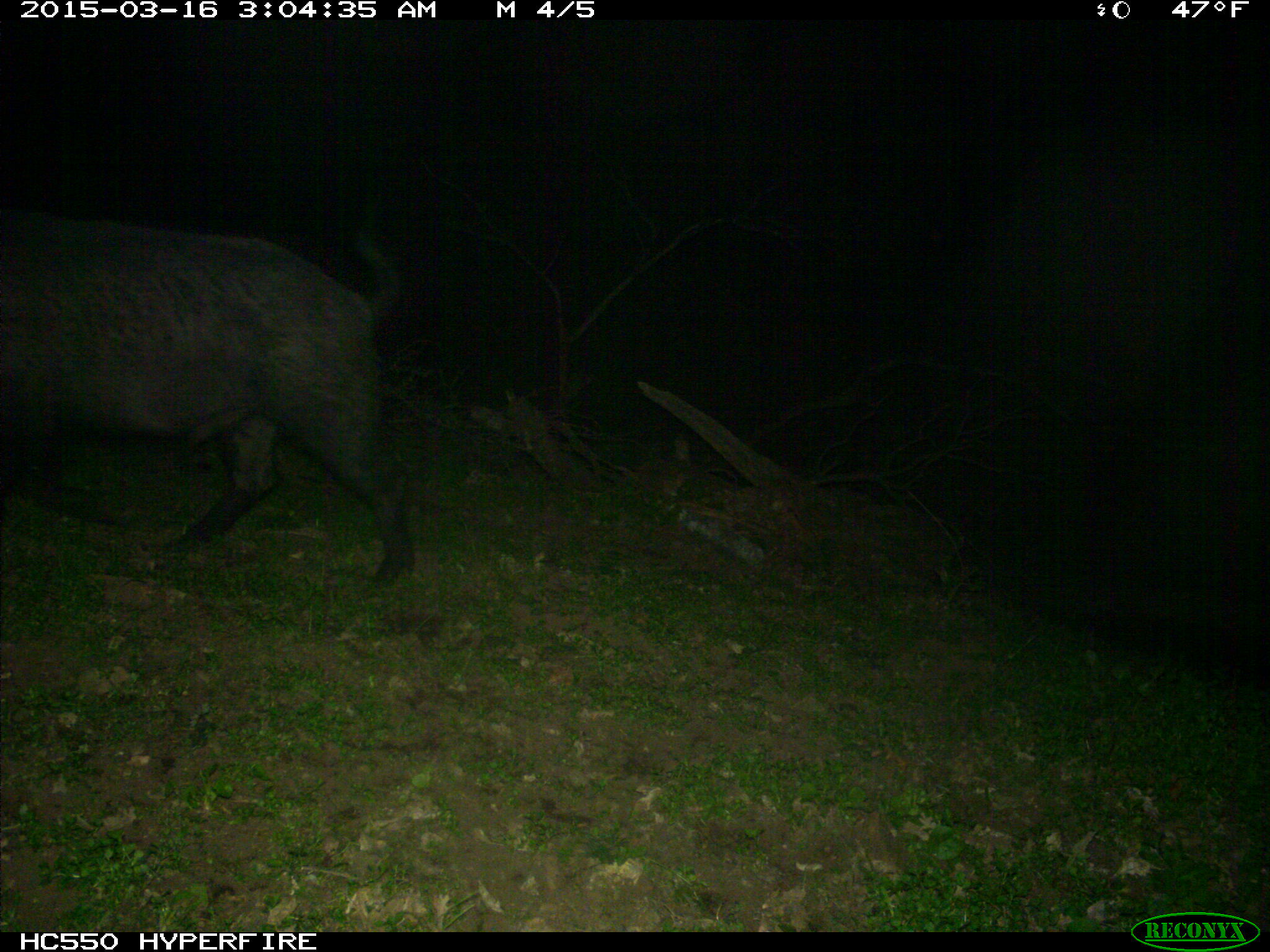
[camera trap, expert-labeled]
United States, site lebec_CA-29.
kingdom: Animalia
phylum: Chordata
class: Mammalia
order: Artiodactyla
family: Suidae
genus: Sus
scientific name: Sus scrofa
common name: wild boar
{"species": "Sus scrofa (wild boar)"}